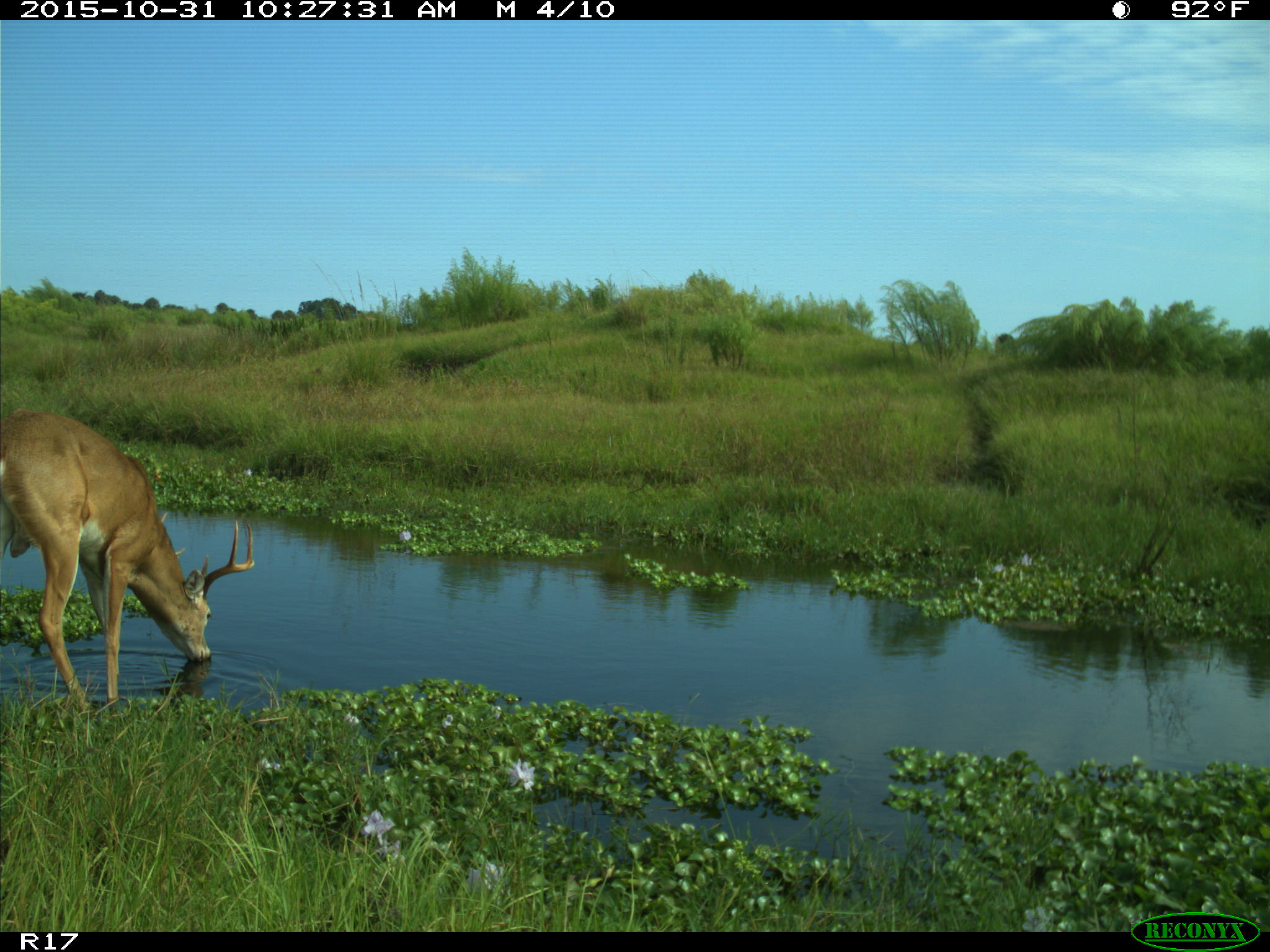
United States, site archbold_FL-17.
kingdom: Animalia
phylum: Chordata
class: Mammalia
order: Artiodactyla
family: Cervidae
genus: Odocoileus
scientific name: Odocoileus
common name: deer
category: unidentified deer